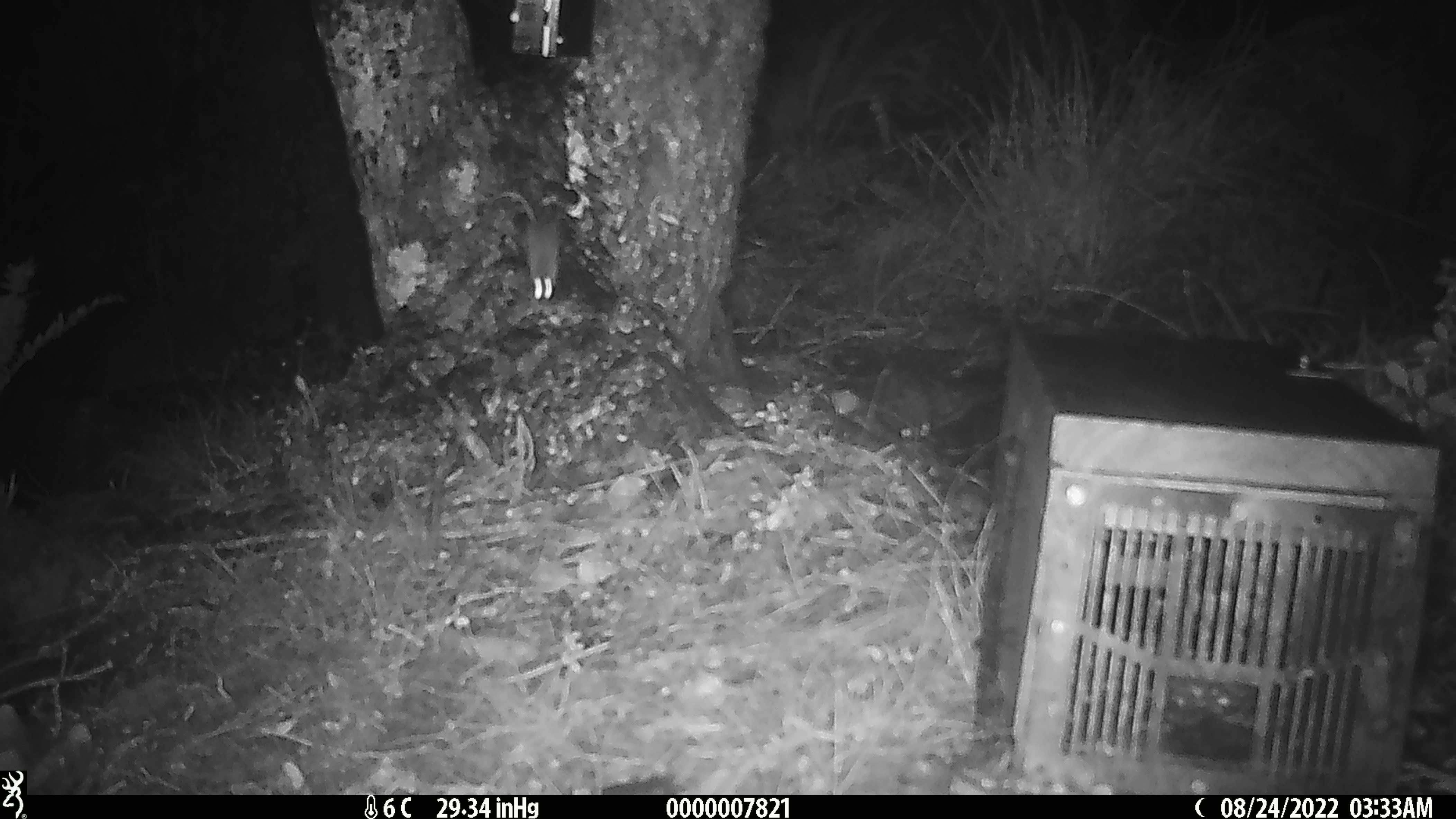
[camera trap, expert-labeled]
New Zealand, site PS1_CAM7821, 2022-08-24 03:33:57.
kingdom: Animalia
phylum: Chordata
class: Mammalia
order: Rodentia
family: Muridae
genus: Mus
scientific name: Mus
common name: mouse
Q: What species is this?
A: Mouse (Mus).